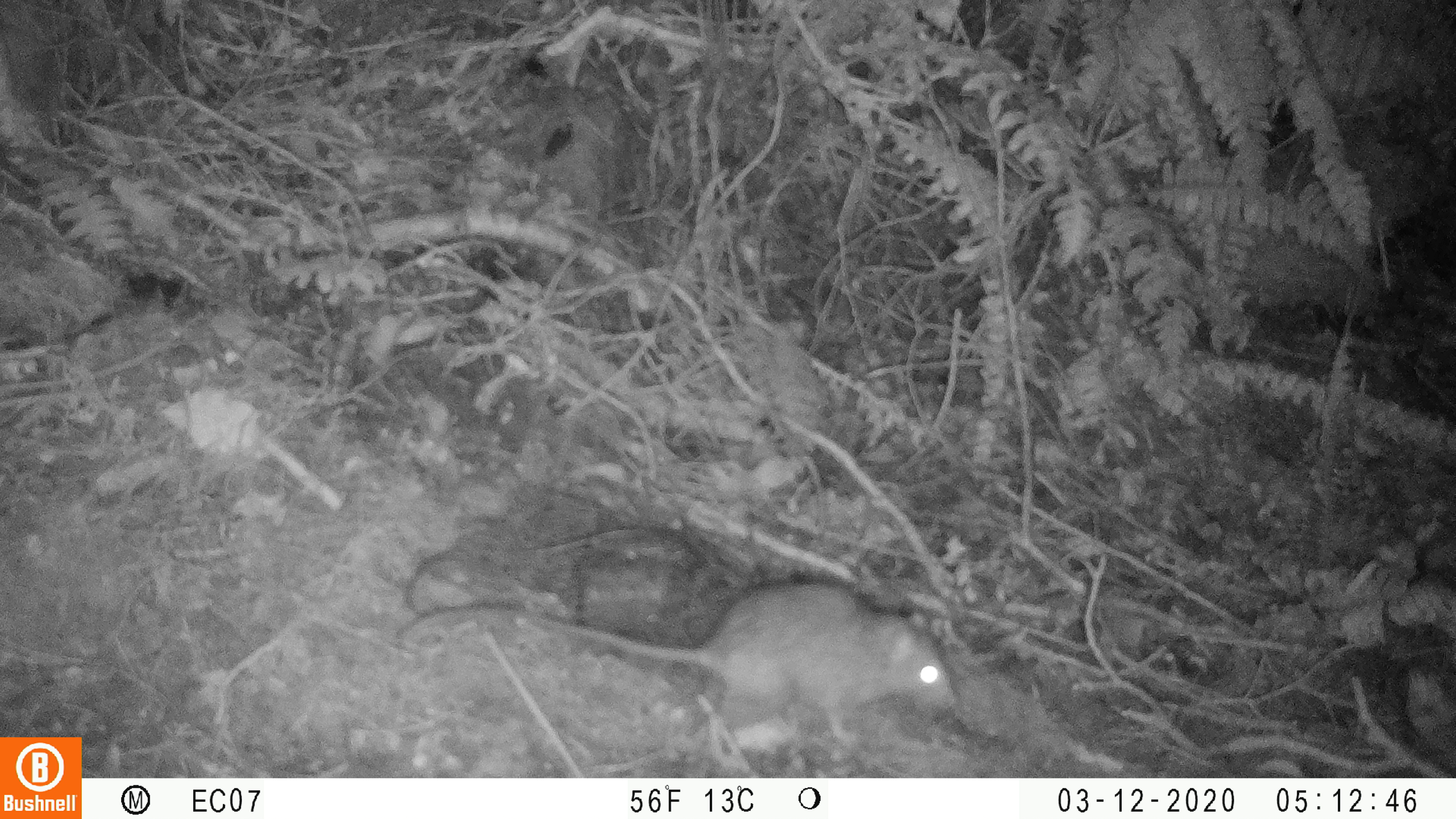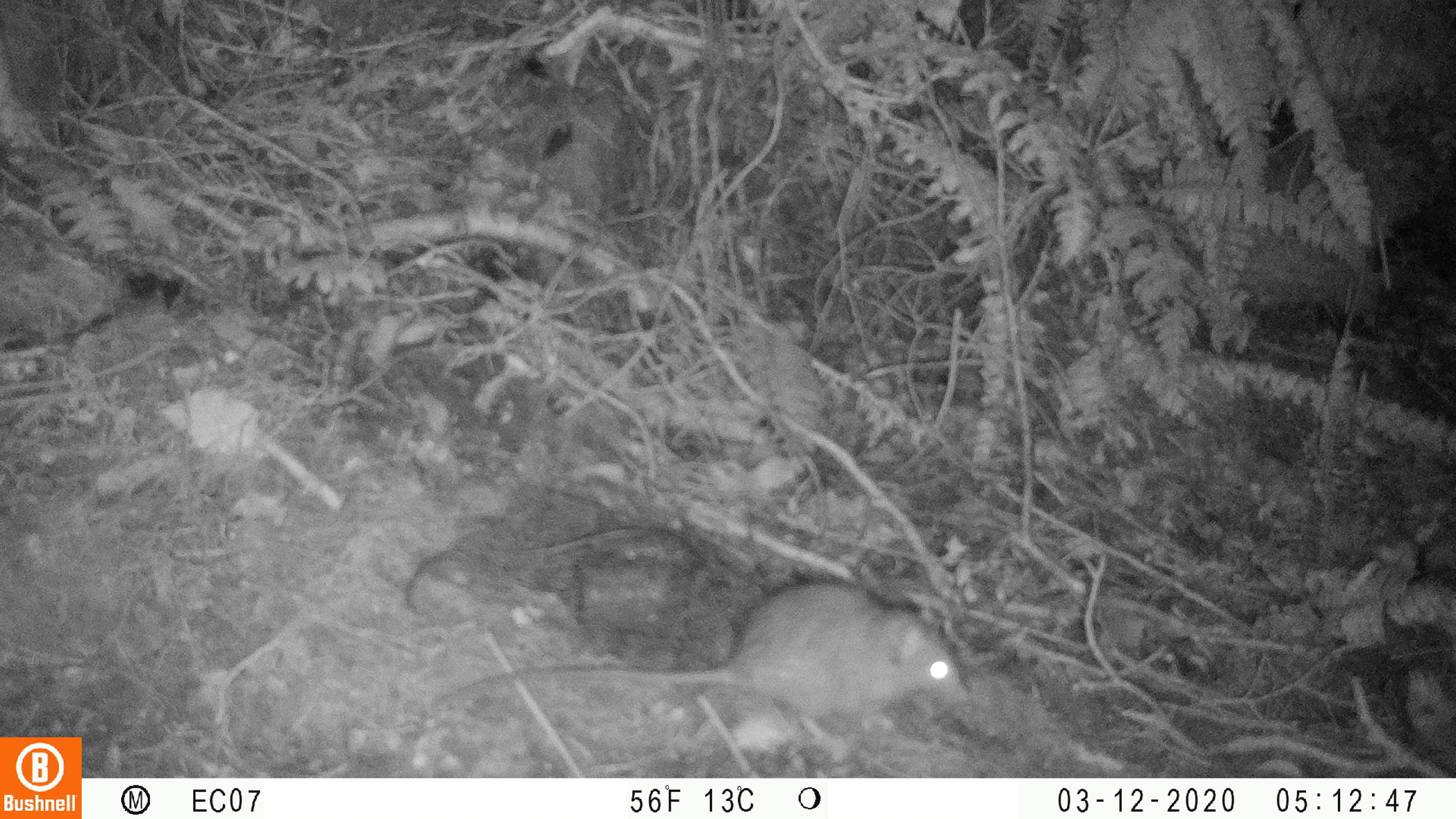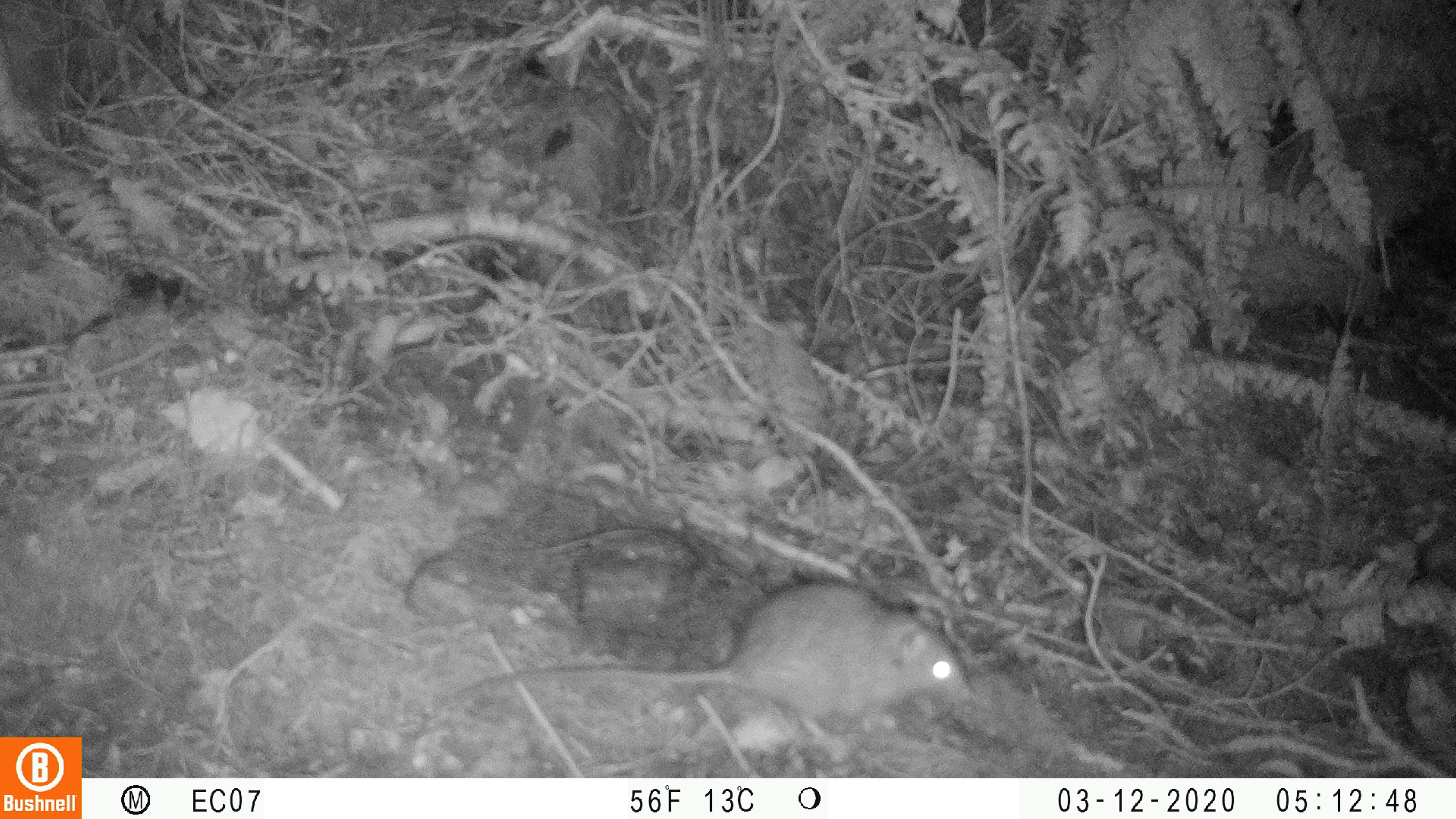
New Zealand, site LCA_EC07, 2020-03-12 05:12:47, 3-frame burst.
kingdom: Animalia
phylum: Chordata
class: Mammalia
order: Rodentia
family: Muridae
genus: Rattus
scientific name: Rattus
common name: rat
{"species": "rat (Rattus)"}